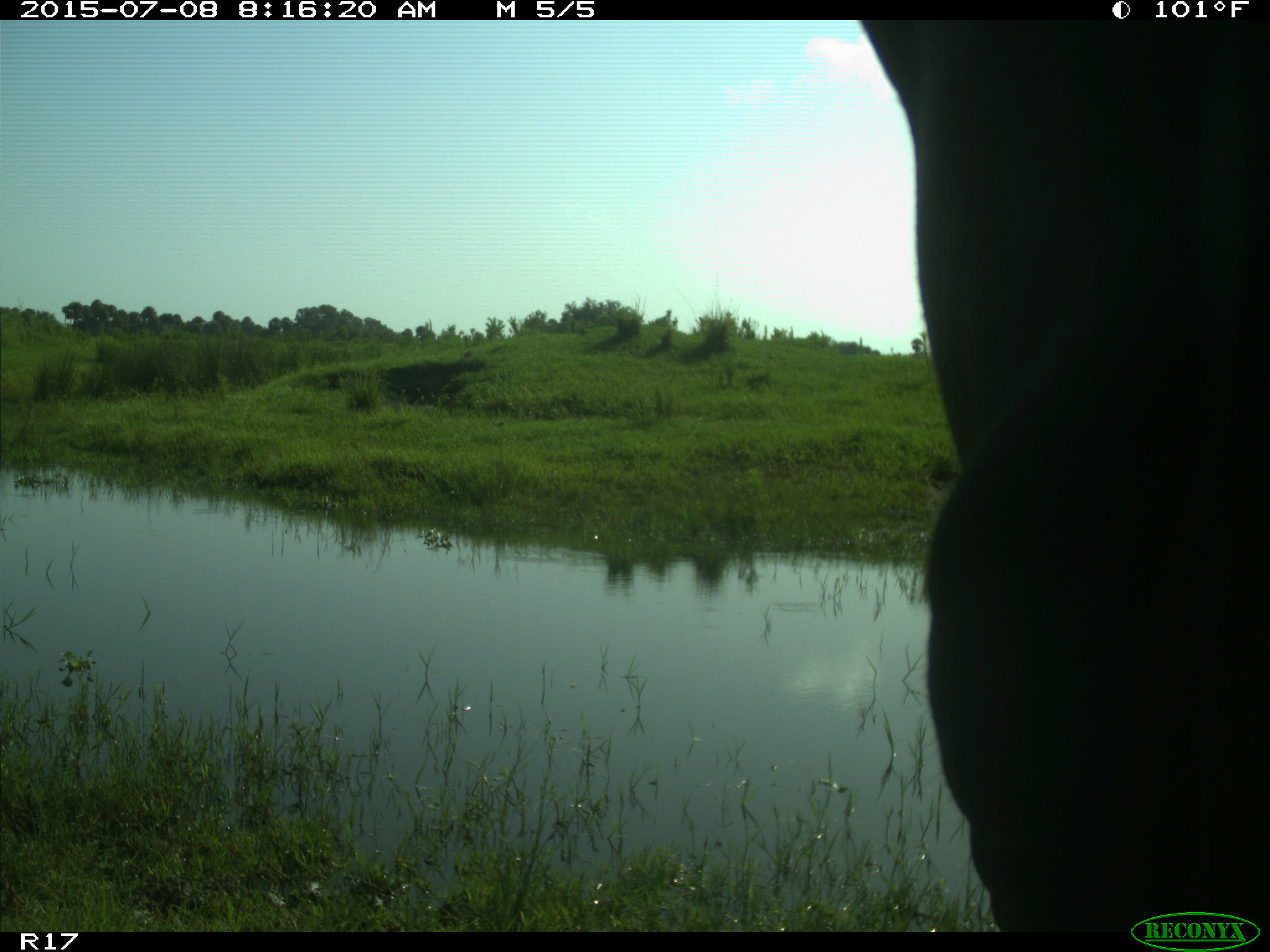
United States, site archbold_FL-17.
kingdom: Animalia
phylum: Chordata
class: Mammalia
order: Artiodactyla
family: Bovidae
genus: Bos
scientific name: Bos taurus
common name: domestic cow